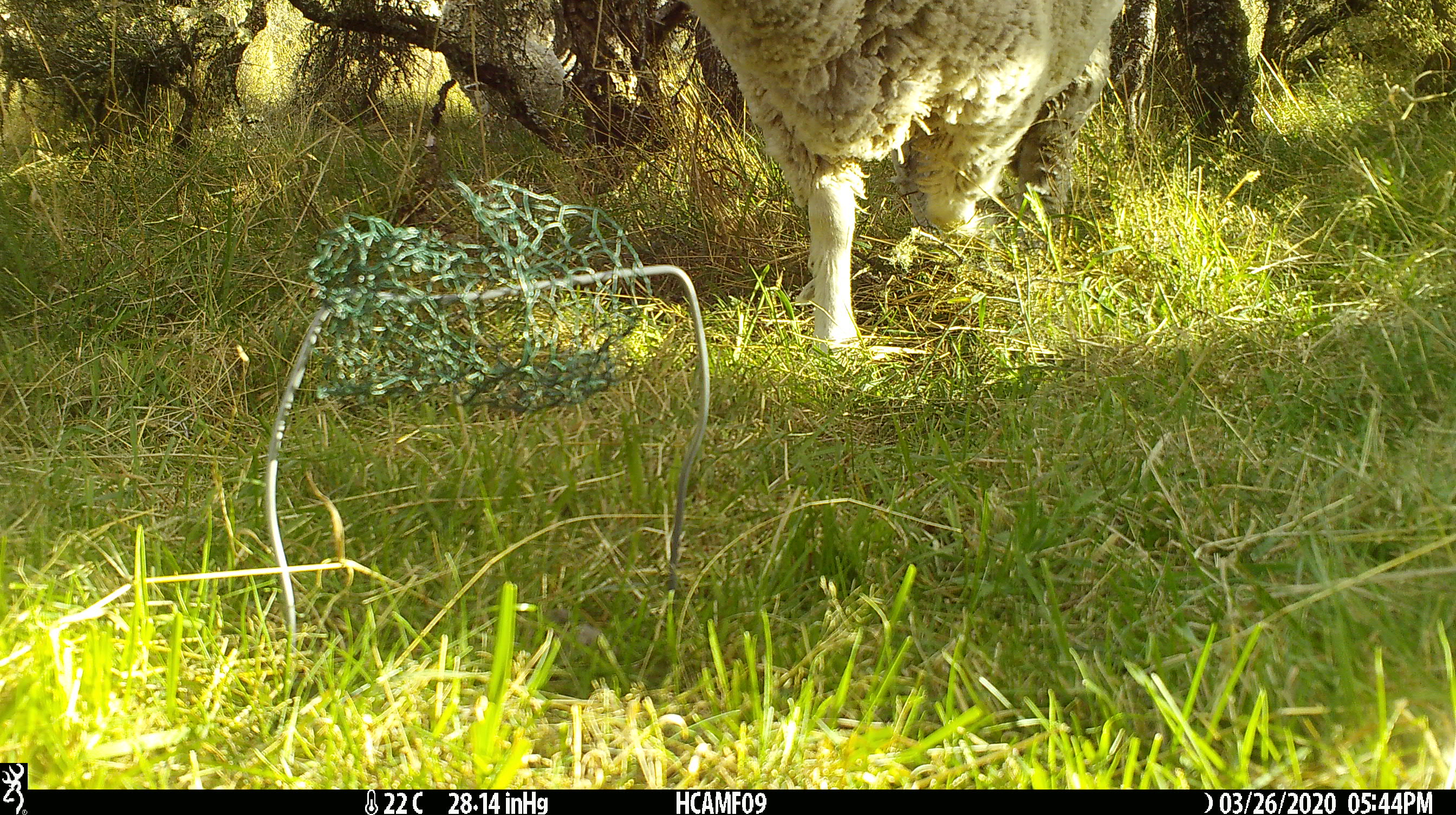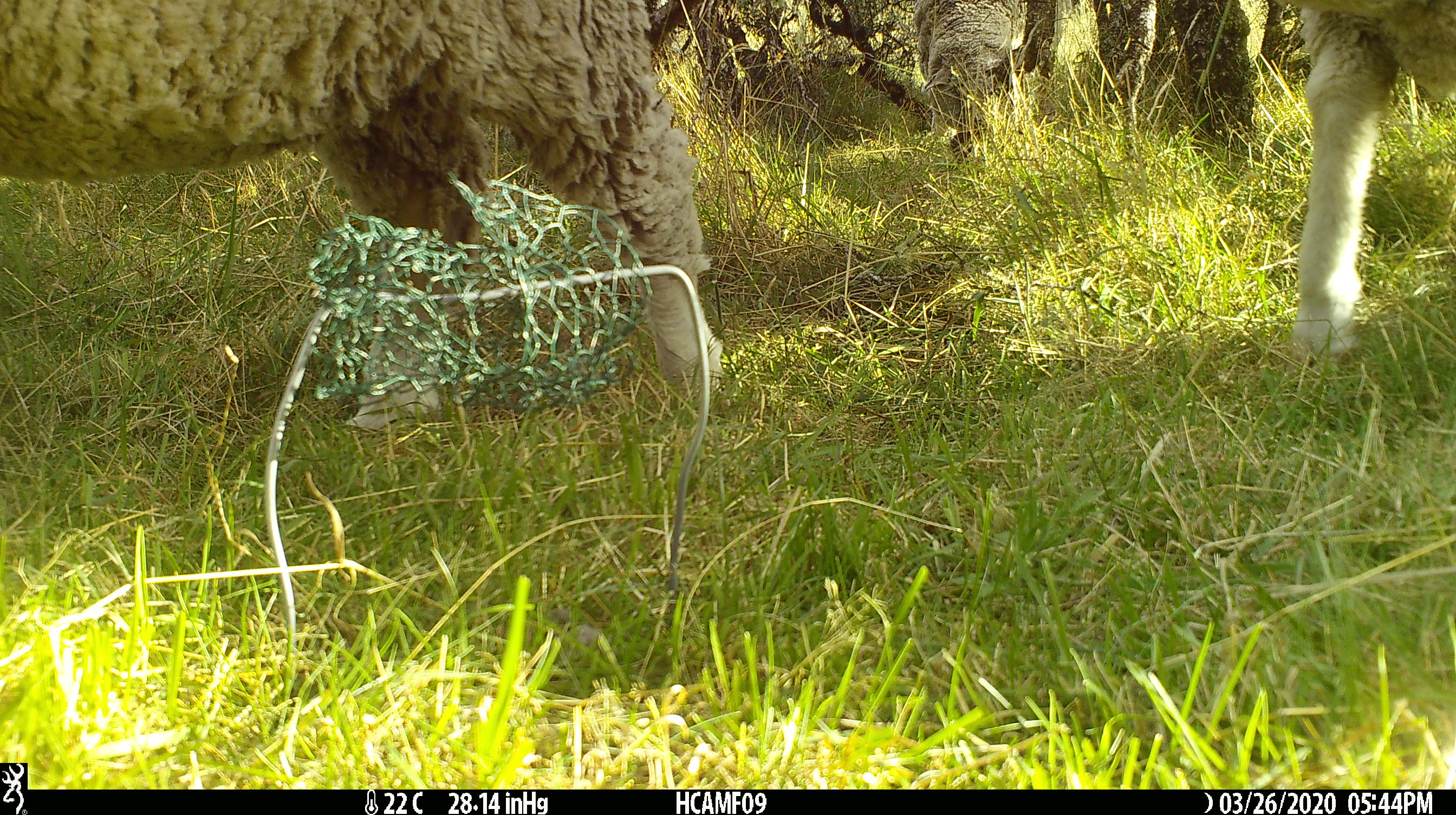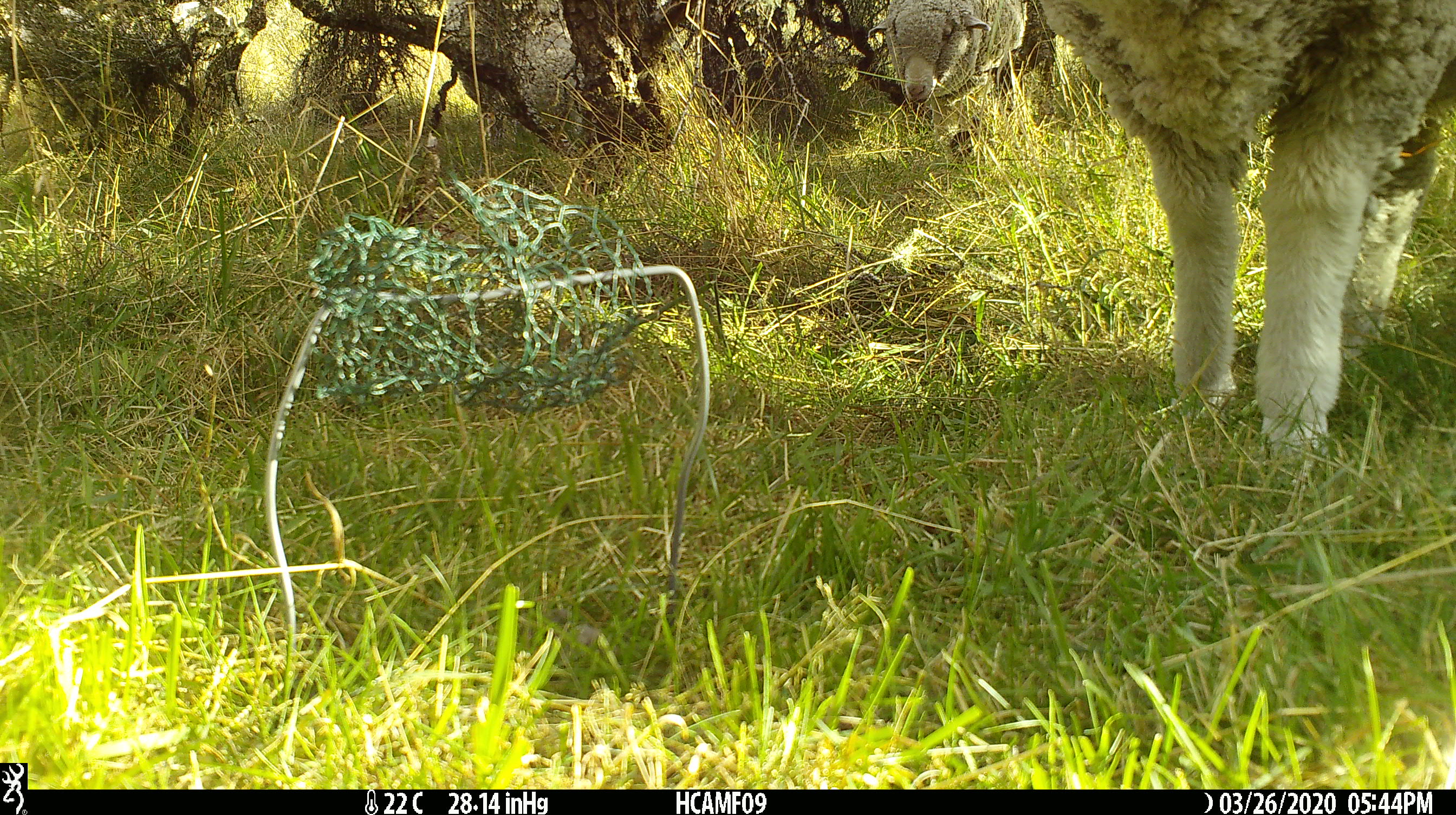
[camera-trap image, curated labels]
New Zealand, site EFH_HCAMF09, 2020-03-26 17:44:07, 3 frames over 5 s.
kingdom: Animalia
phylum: Chordata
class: Mammalia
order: Artiodactyla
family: Bovidae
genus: Ovis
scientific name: Ovis aries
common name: domestic sheep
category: sheep